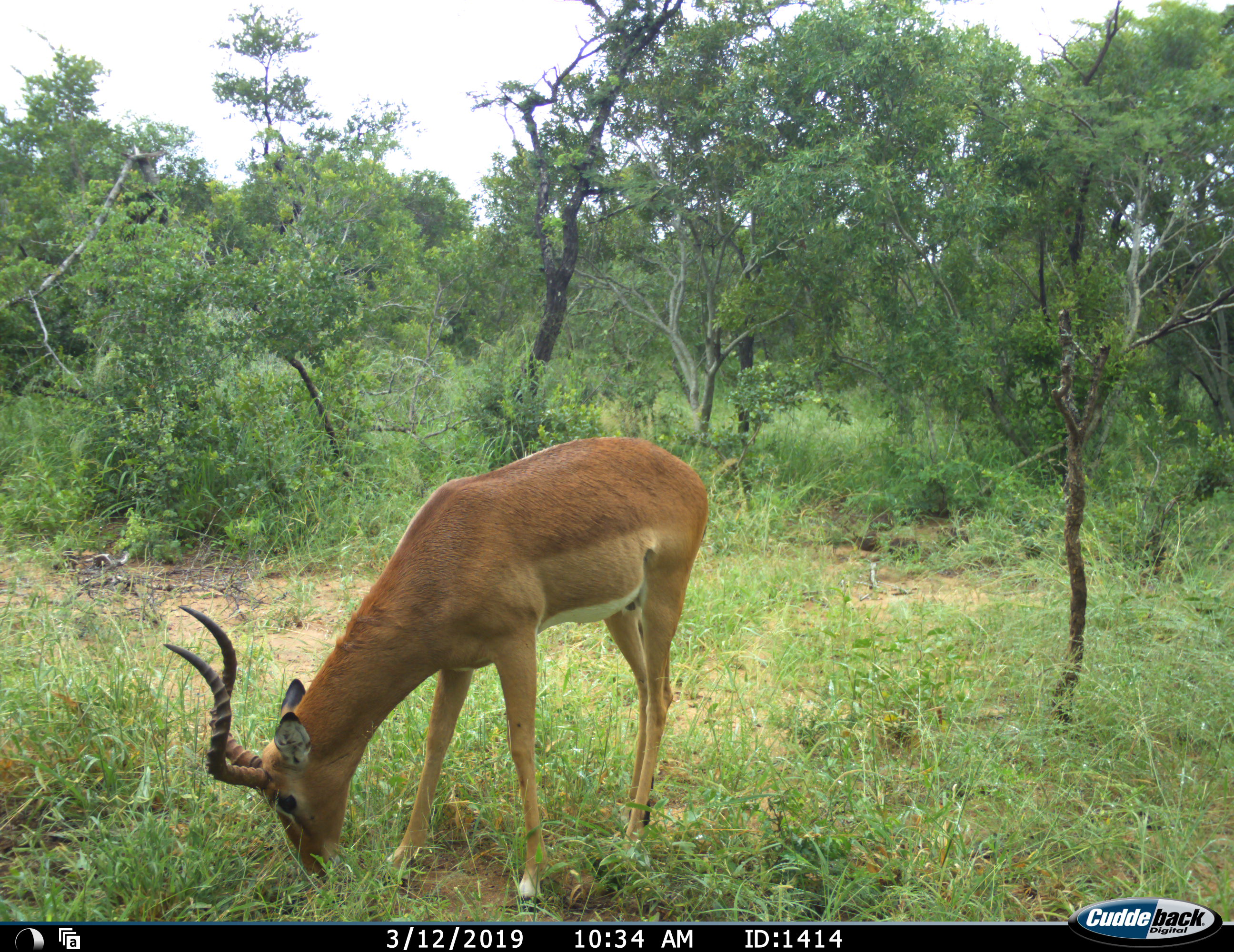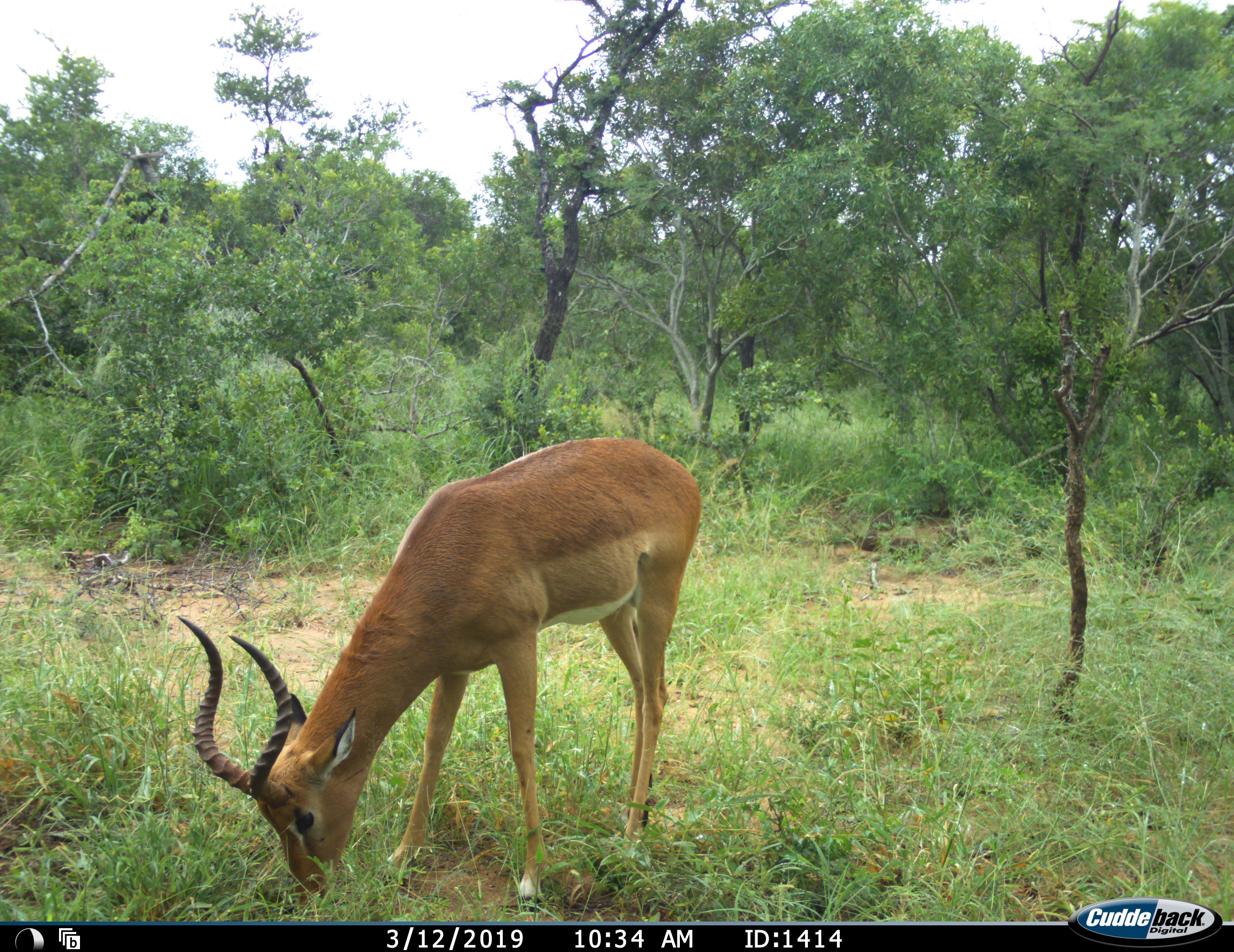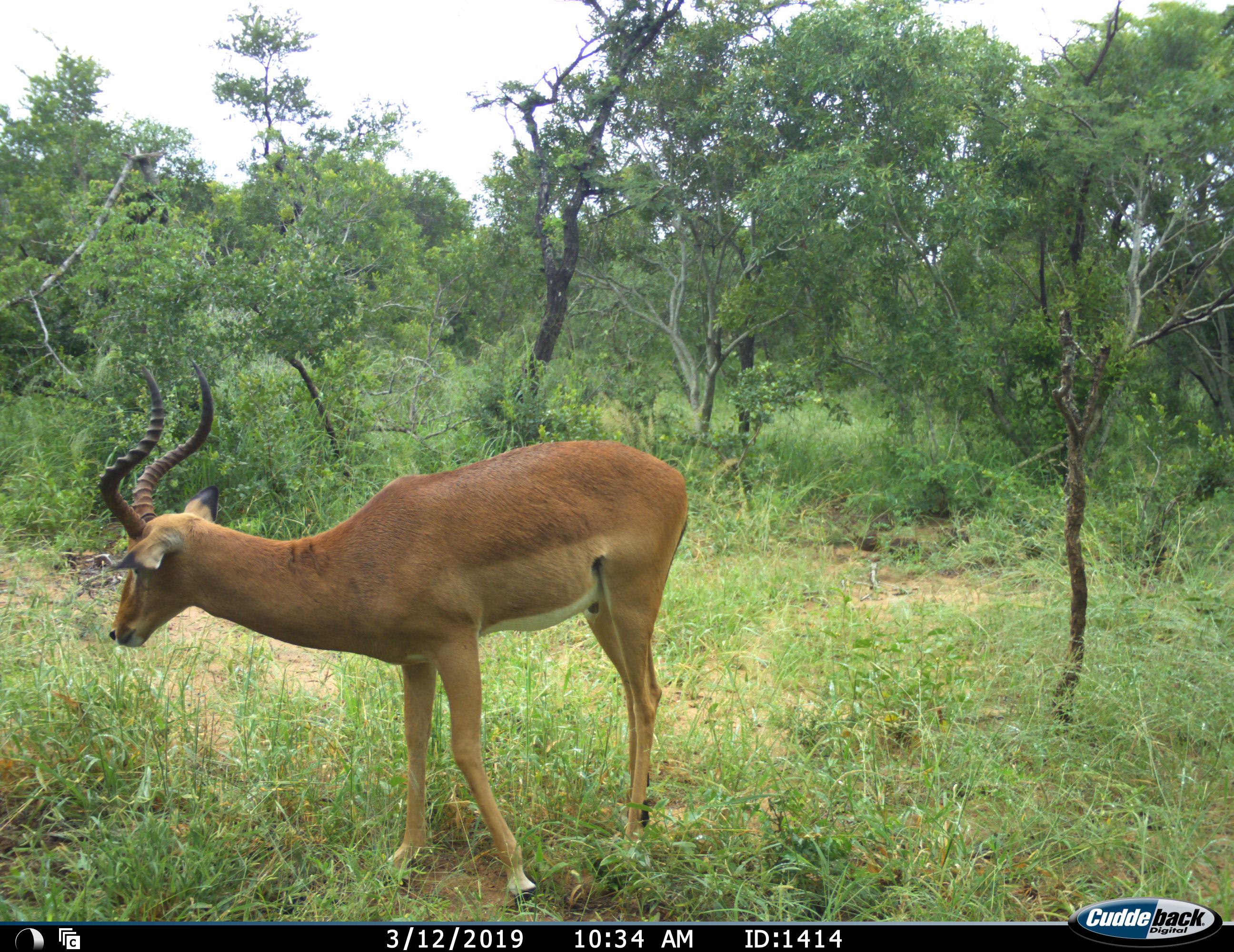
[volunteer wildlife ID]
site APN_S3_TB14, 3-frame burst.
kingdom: Animalia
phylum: Chordata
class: Mammalia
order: Artiodactyla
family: Bovidae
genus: Aepyceros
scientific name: Aepyceros melampus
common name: impala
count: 1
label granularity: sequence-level